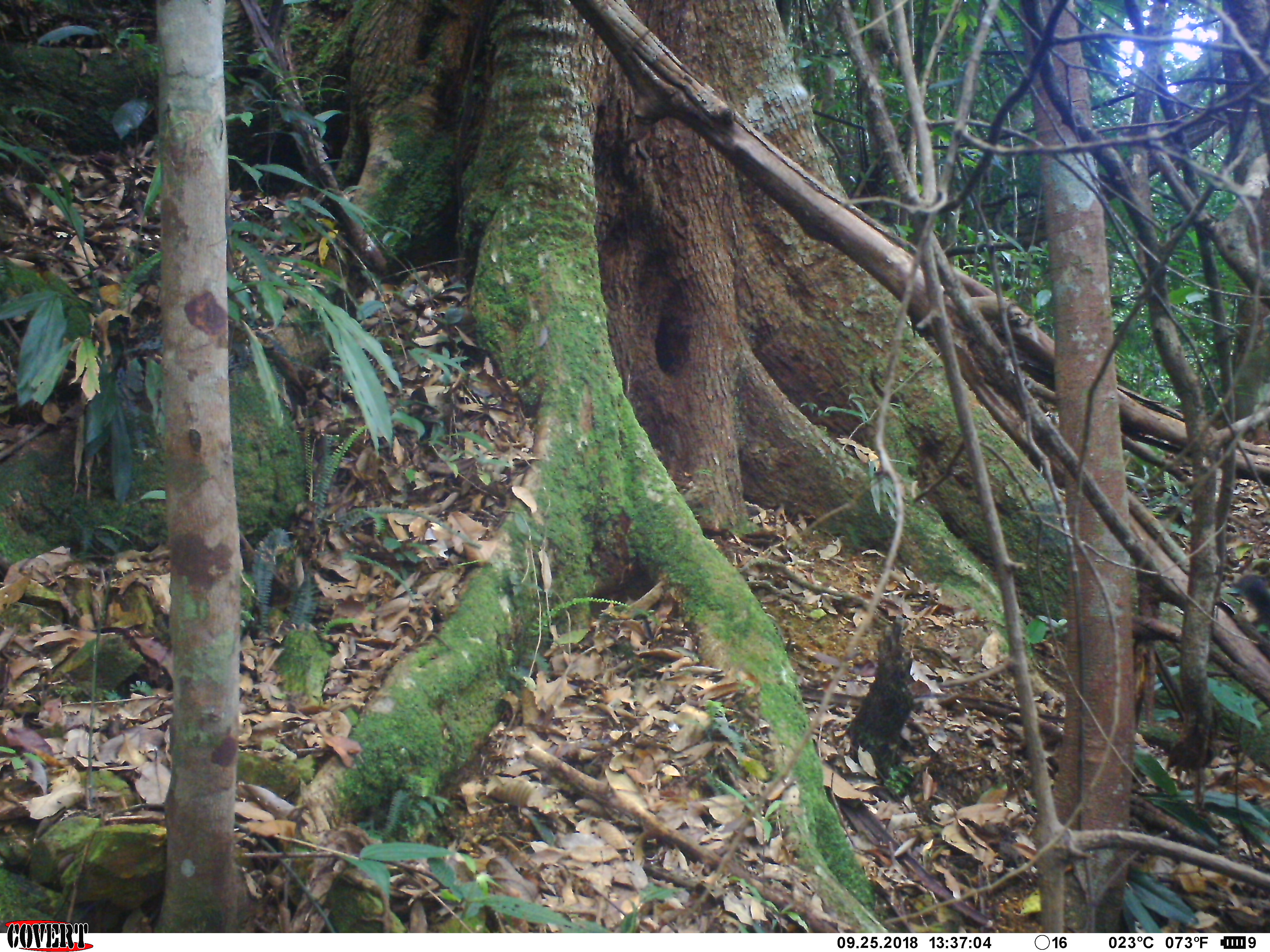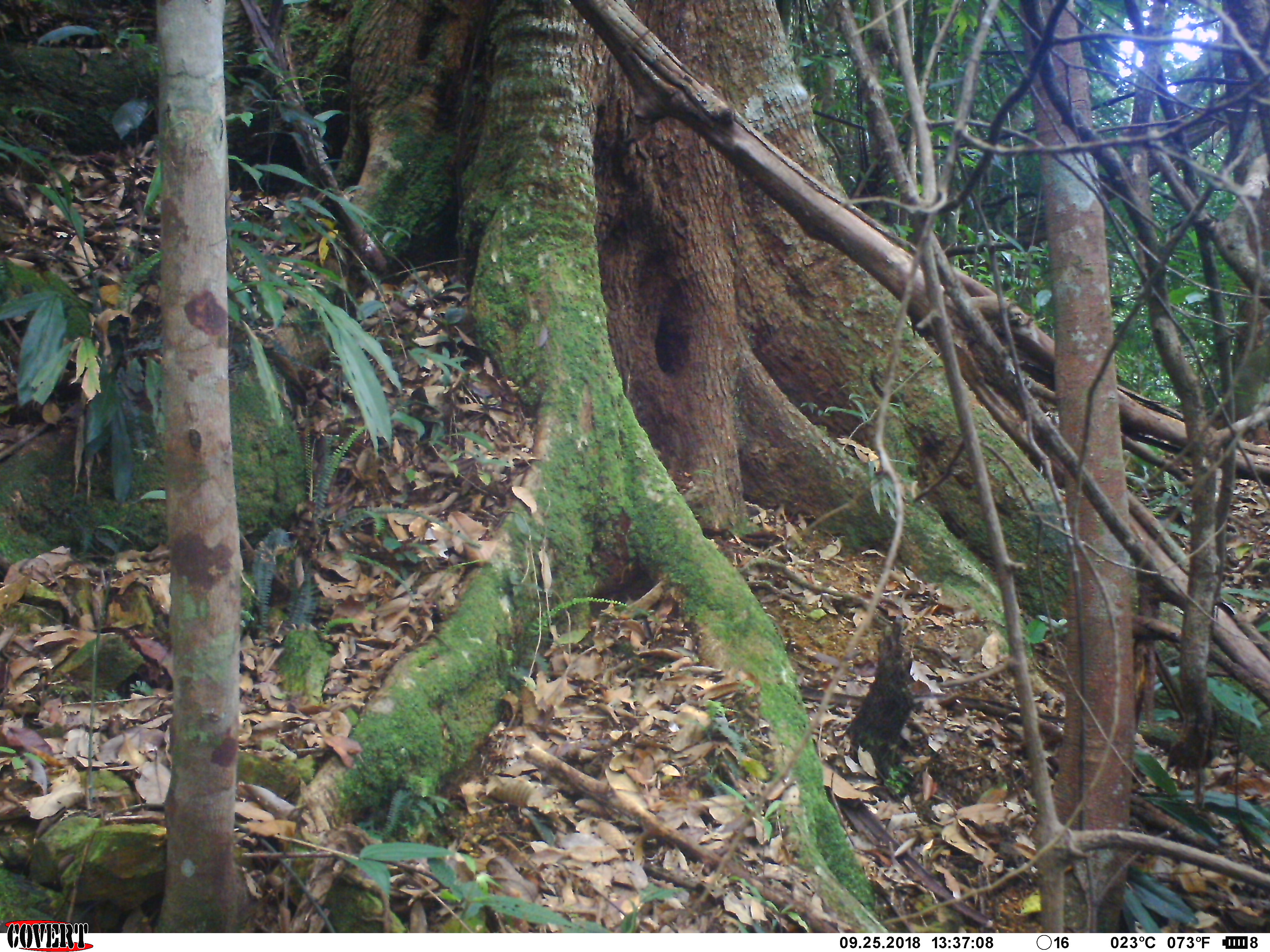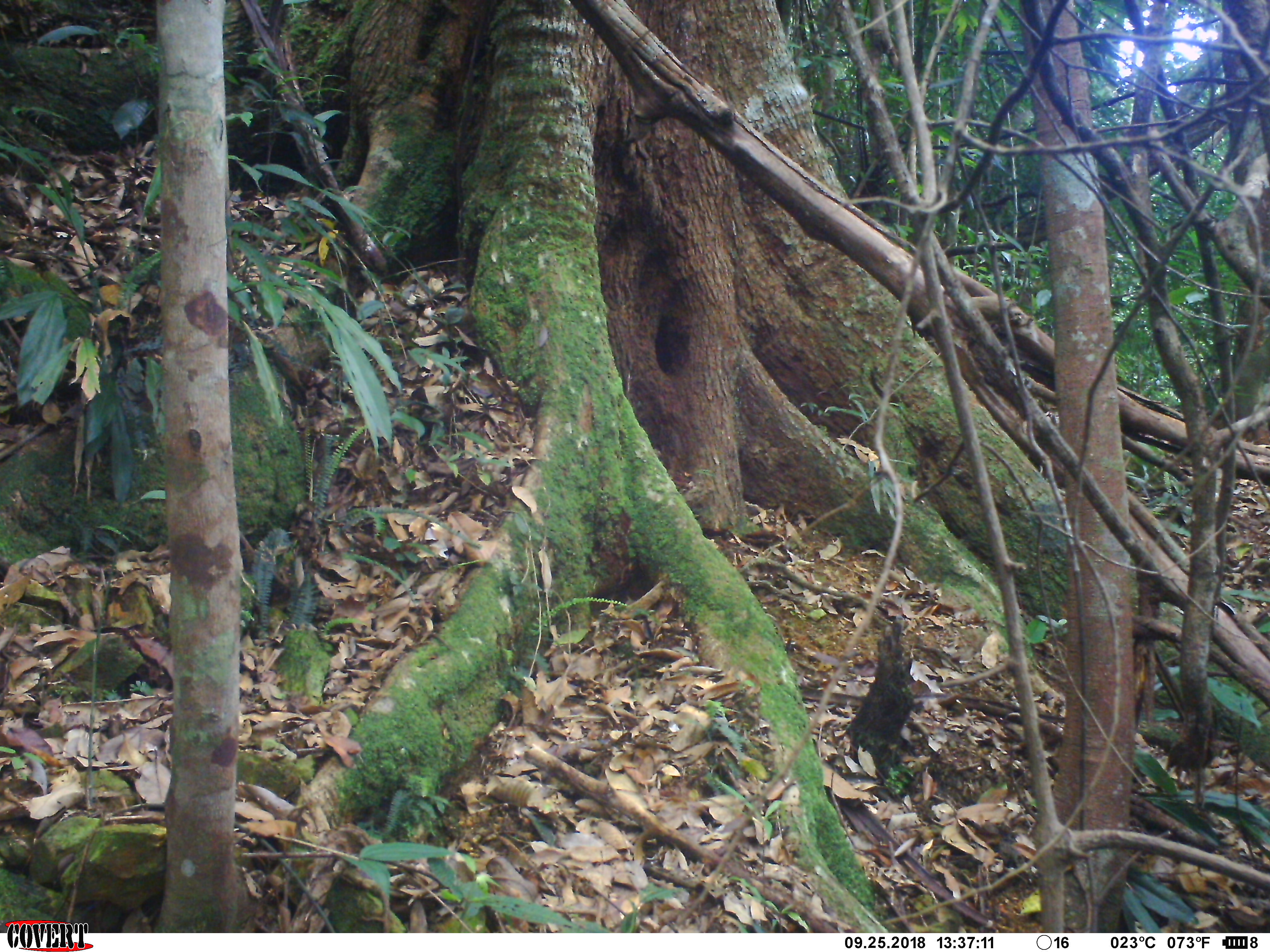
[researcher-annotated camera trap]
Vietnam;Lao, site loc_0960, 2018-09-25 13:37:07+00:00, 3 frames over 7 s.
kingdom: Animalia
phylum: Chordata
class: Mammalia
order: Rodentia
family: Sciuridae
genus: Dremomys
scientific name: Dremomys rufigenis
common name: red-cheeked squirrel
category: red cheeked squirrel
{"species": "red cheeked squirrel (red-cheeked squirrel) (Dremomys rufigenis)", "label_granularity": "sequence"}